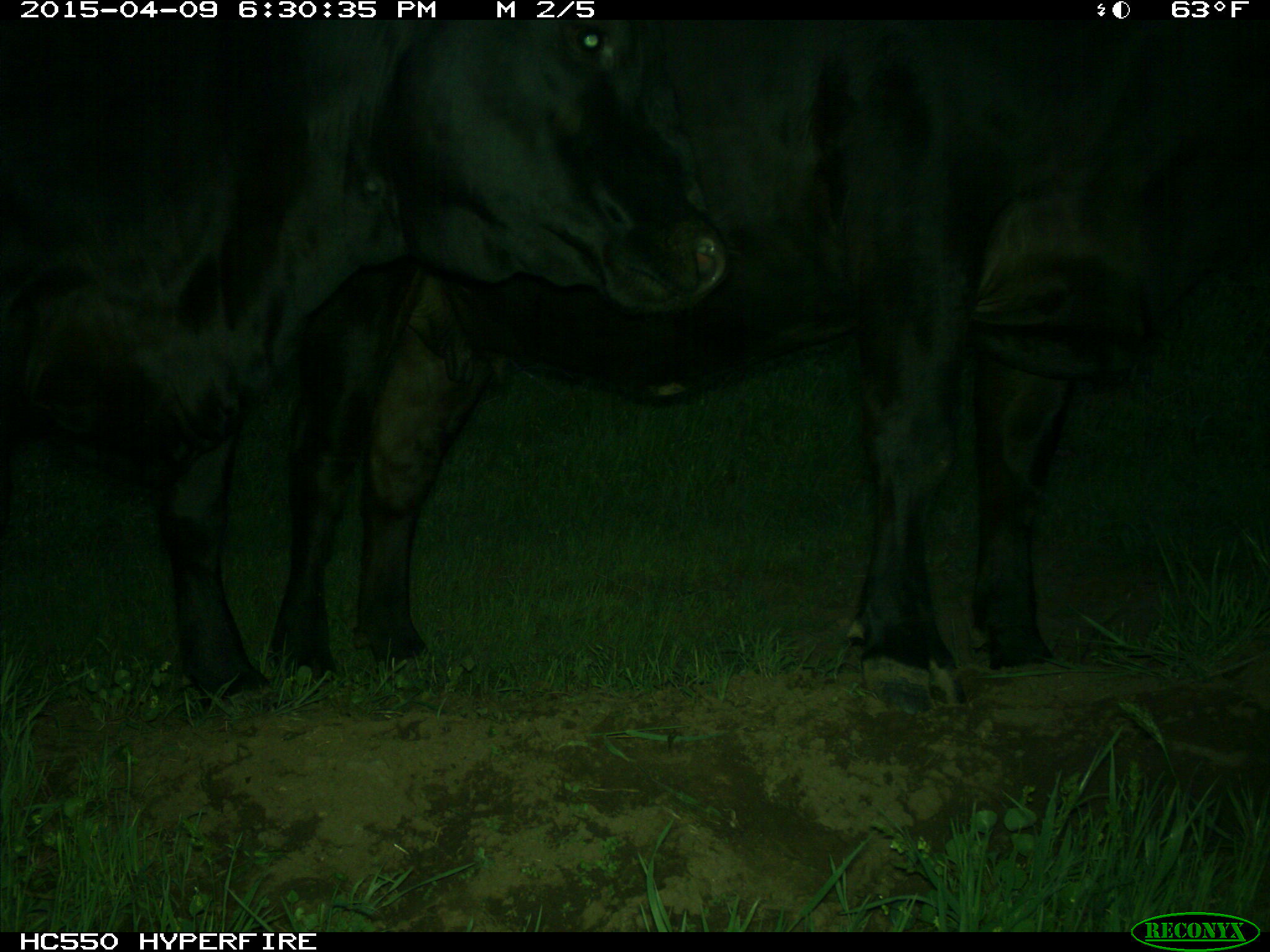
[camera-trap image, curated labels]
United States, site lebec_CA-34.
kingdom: Animalia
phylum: Chordata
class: Mammalia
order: Artiodactyla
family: Bovidae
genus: Bos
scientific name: Bos taurus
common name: domestic cow